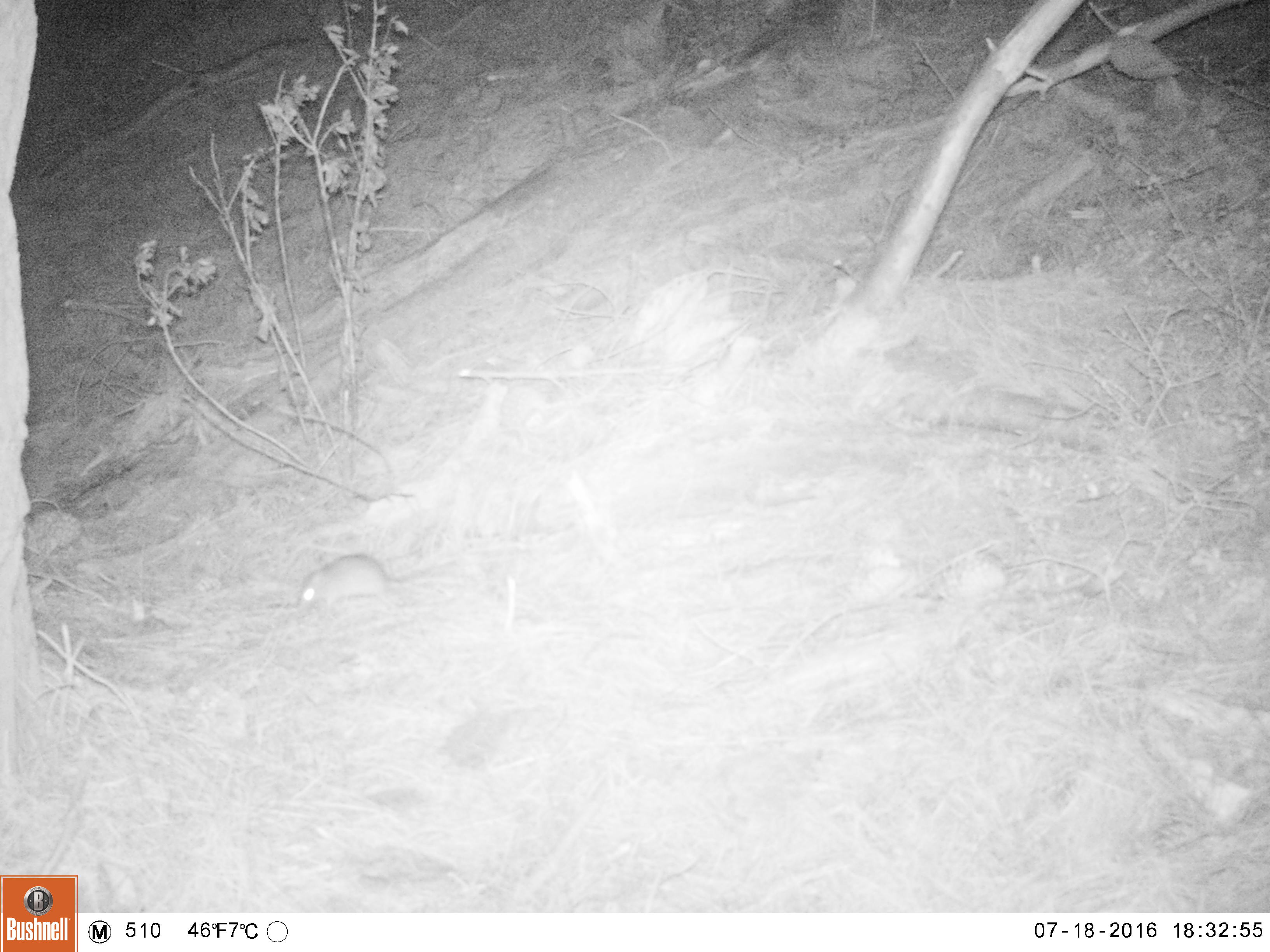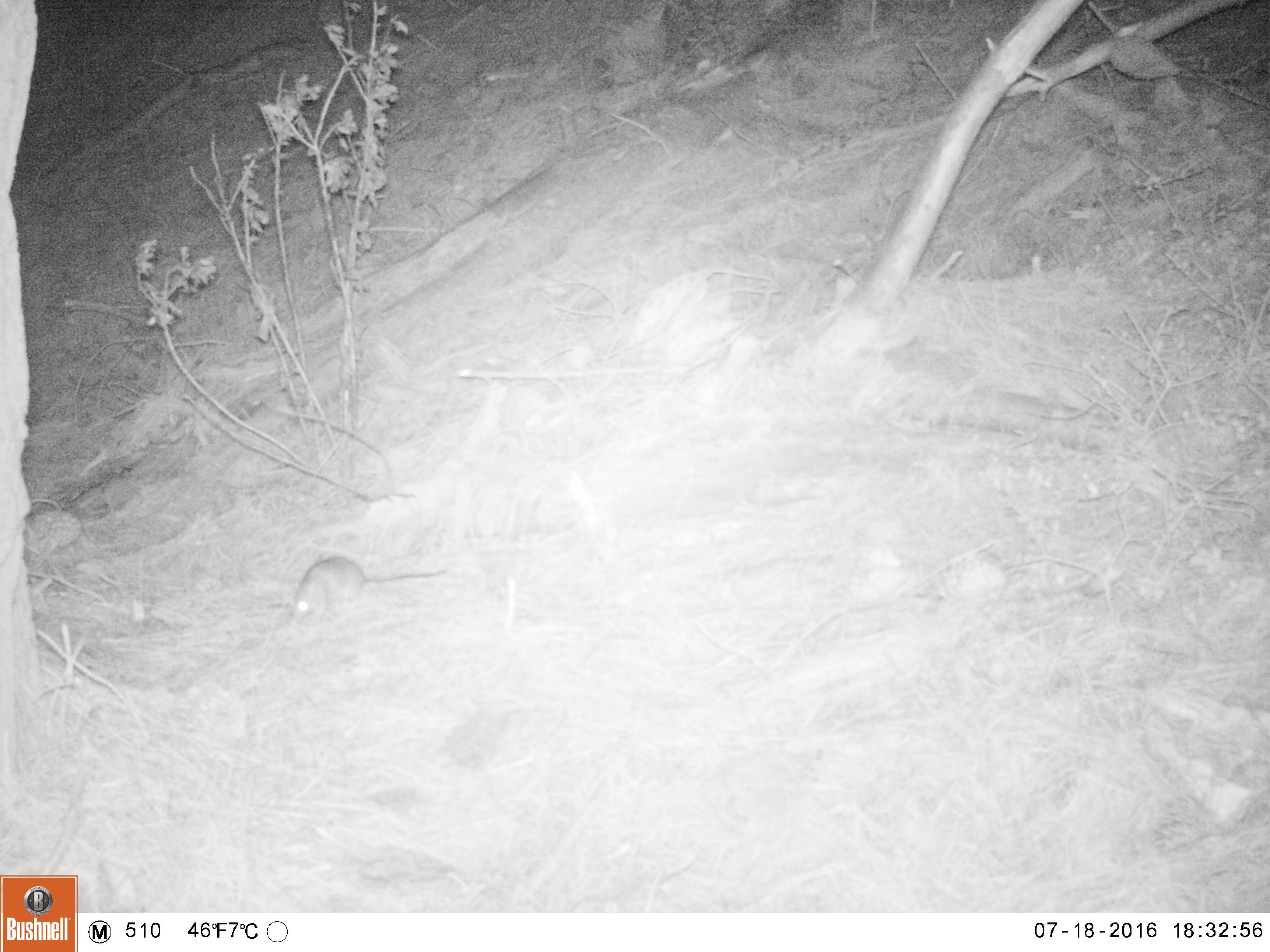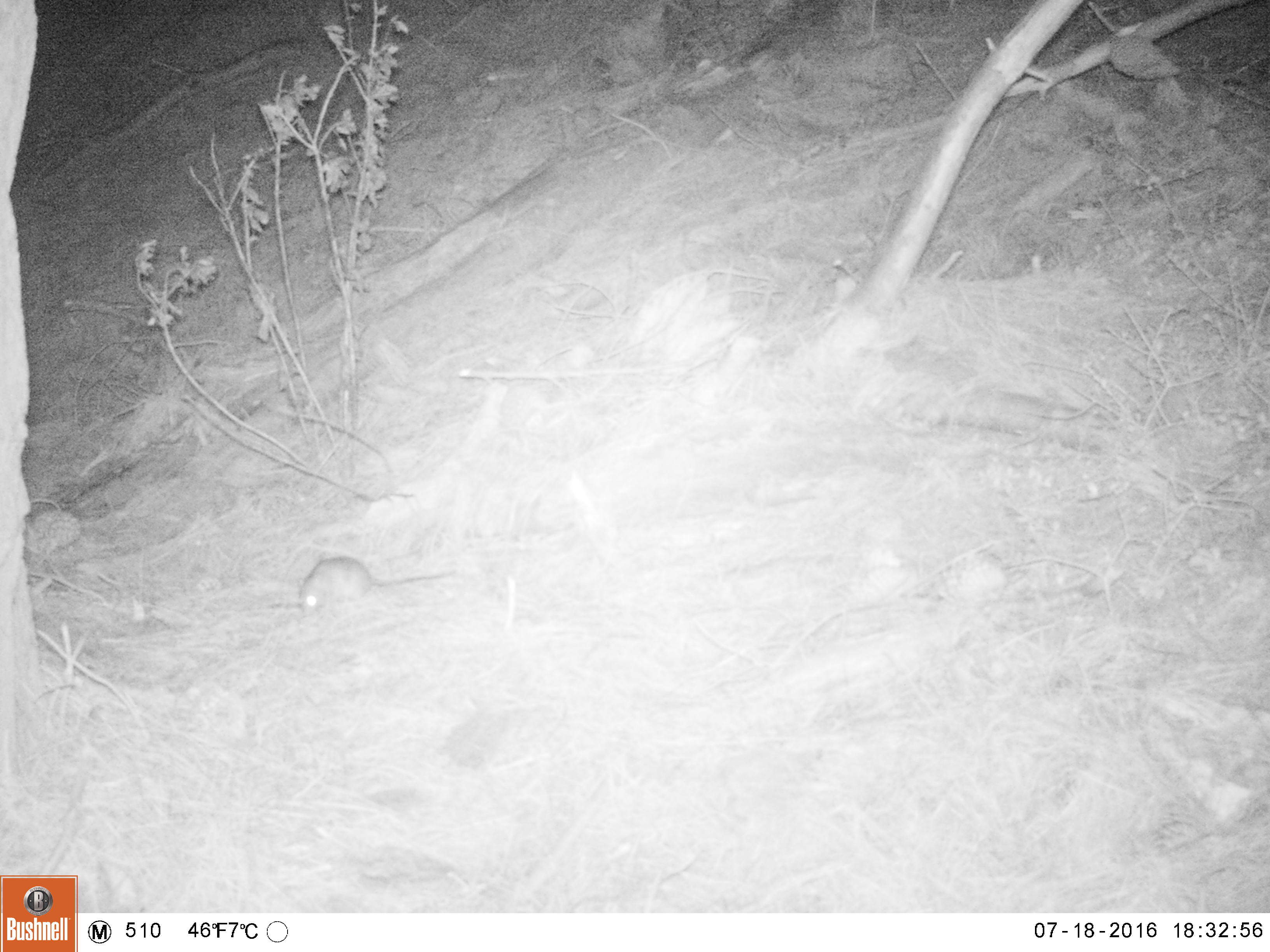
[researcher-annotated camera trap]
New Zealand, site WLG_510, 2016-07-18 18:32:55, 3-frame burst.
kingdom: Animalia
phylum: Chordata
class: Mammalia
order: Rodentia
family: Muridae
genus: Rattus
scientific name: Rattus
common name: rat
Rat (Rattus).